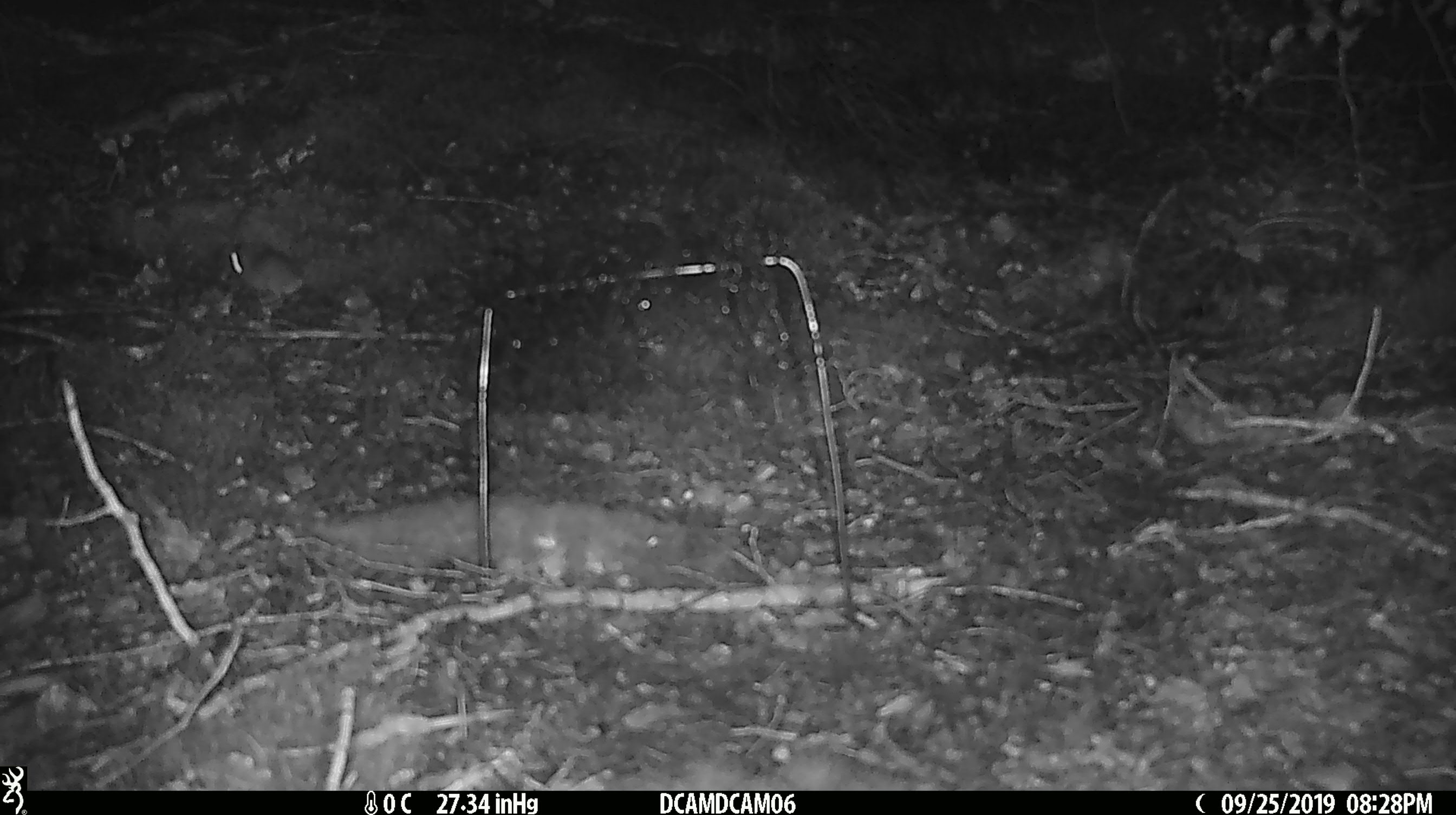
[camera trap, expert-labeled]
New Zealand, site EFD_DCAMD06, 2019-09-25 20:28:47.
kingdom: Animalia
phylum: Chordata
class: Mammalia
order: Rodentia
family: Muridae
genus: Mus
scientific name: Mus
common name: mouse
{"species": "mouse (Mus)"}